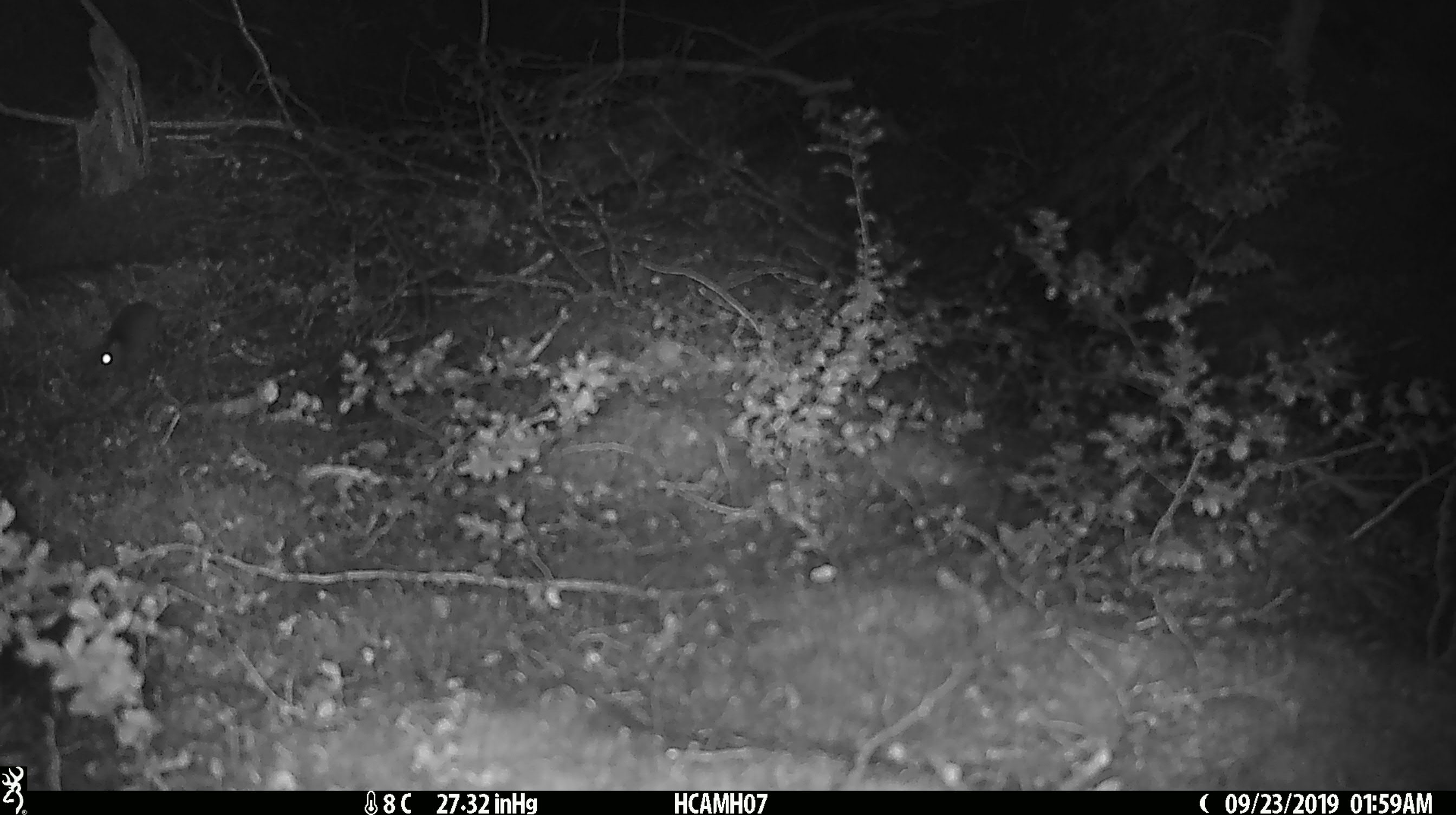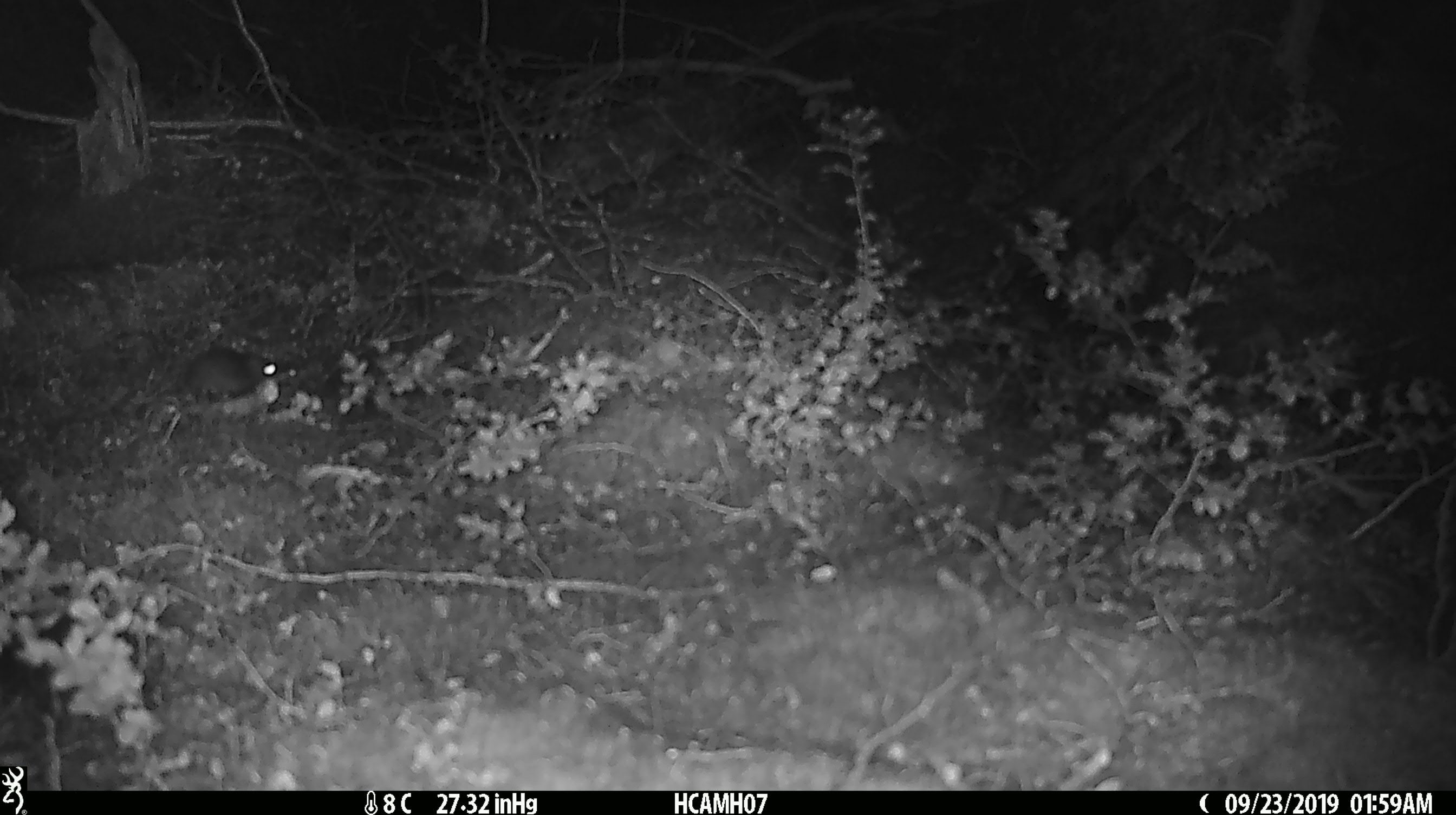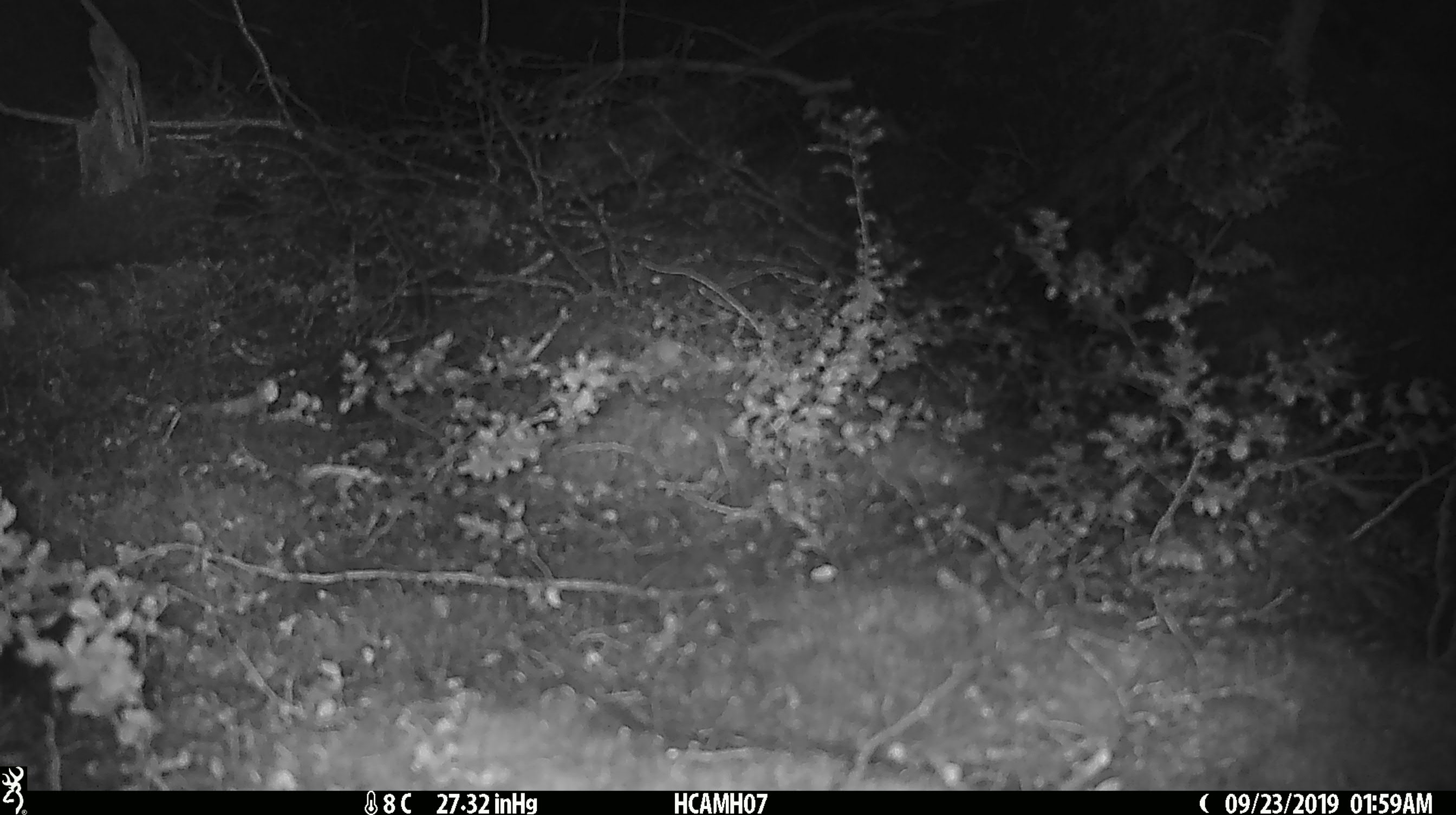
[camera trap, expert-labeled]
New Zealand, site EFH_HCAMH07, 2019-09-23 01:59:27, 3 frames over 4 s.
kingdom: Animalia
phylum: Chordata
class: Mammalia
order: Rodentia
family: Muridae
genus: Mus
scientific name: Mus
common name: mouse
Mouse (Mus).